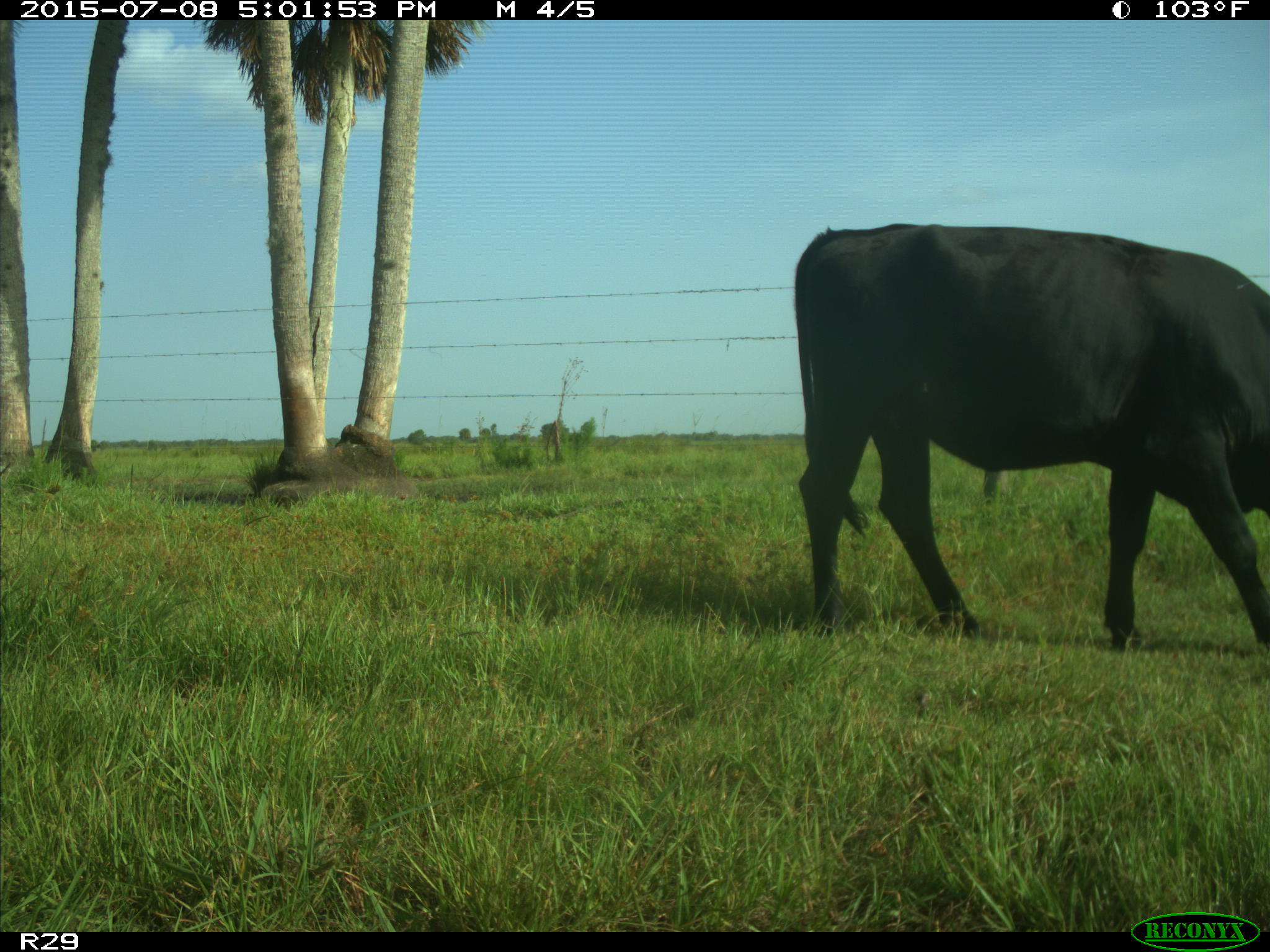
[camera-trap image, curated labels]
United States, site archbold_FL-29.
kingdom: Animalia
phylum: Chordata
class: Mammalia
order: Artiodactyla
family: Bovidae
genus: Bos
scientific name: Bos taurus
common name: domestic cow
Bos taurus (domestic cow).